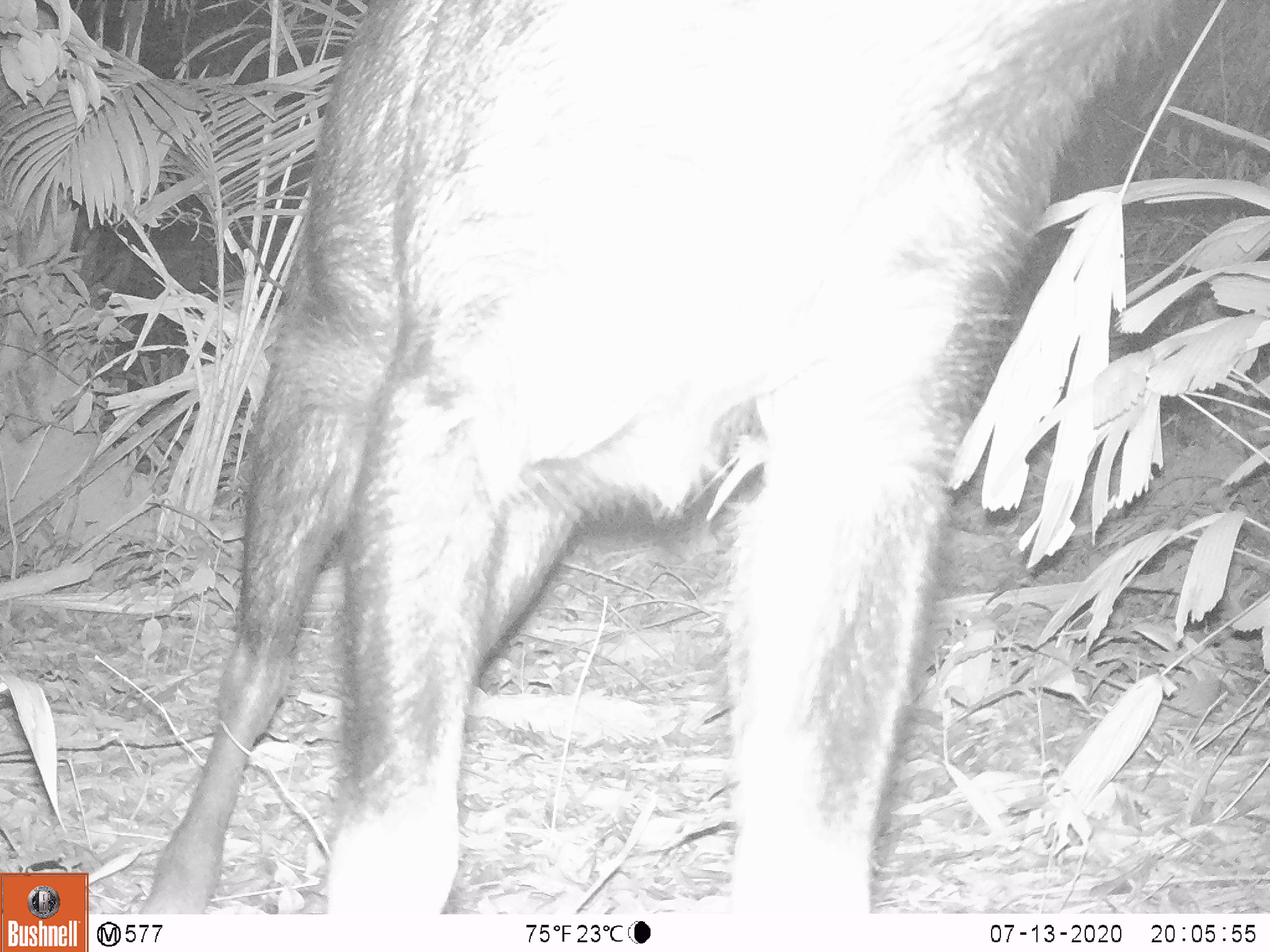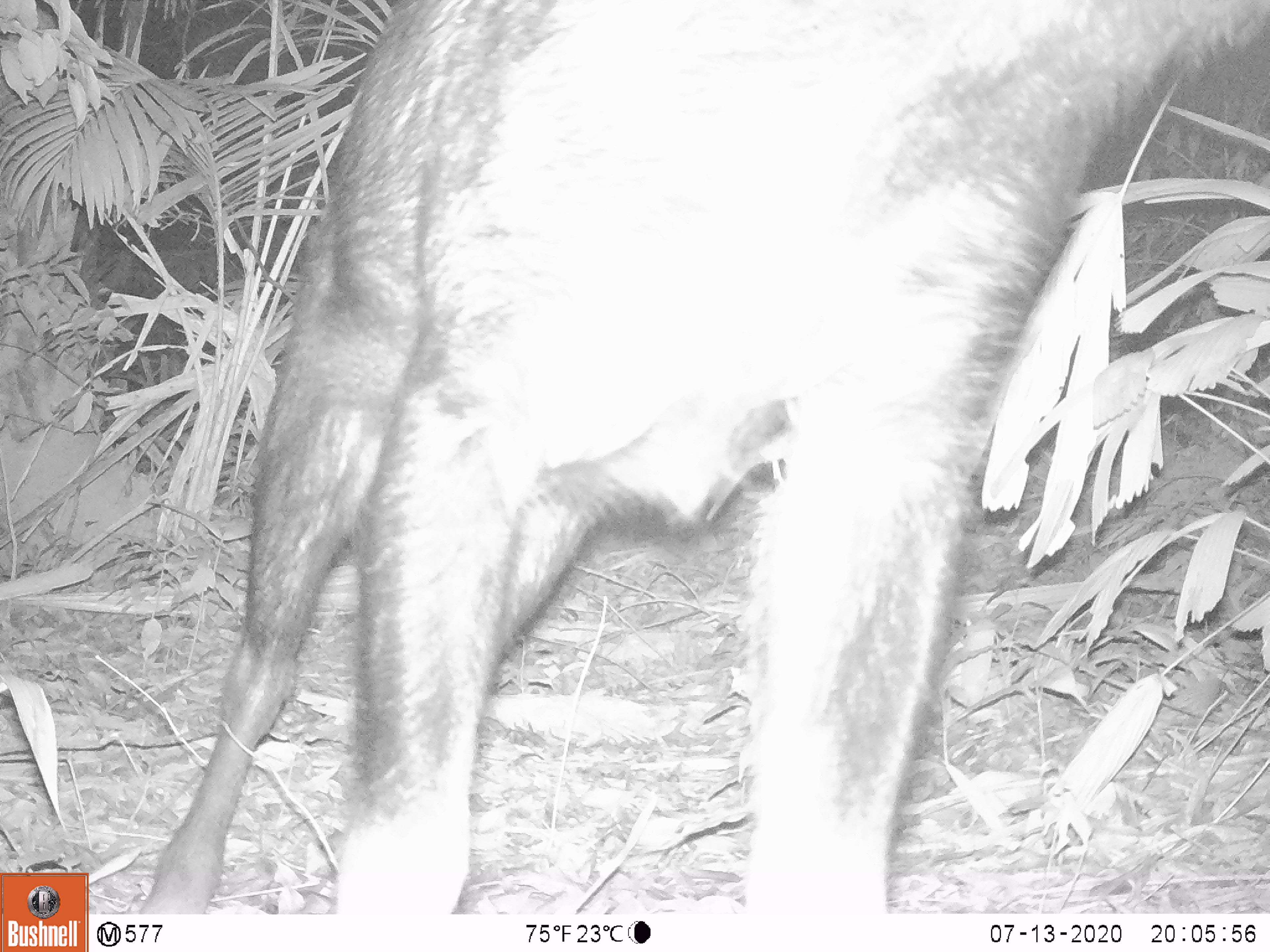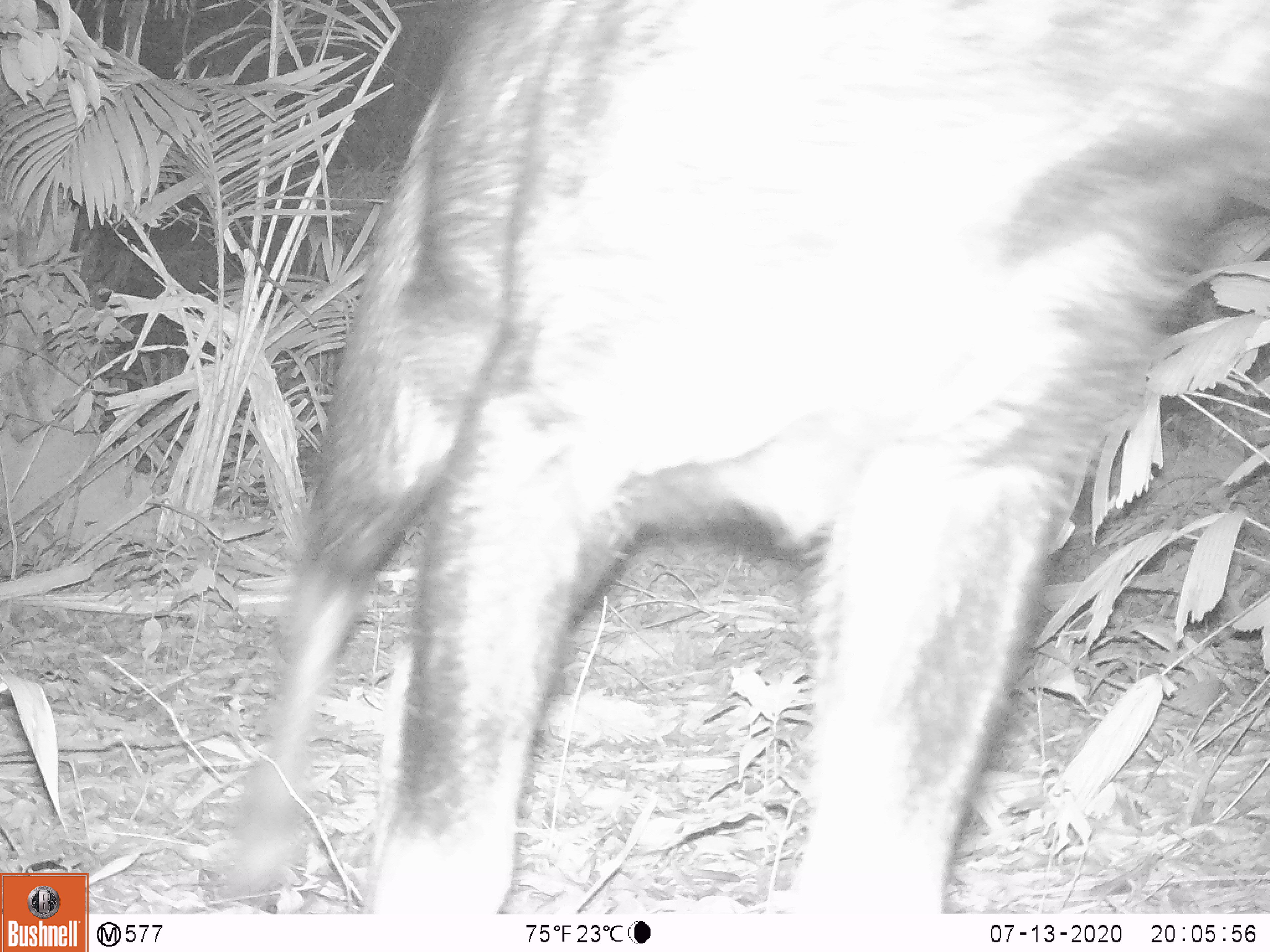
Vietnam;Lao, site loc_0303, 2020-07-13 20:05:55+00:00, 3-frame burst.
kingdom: Animalia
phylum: Chordata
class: Mammalia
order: Artiodactyla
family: Bovidae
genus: Capricornis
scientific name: Capricornis sumatraensis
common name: chinese serow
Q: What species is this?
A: Chinese serow (Capricornis sumatraensis).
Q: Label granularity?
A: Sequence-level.